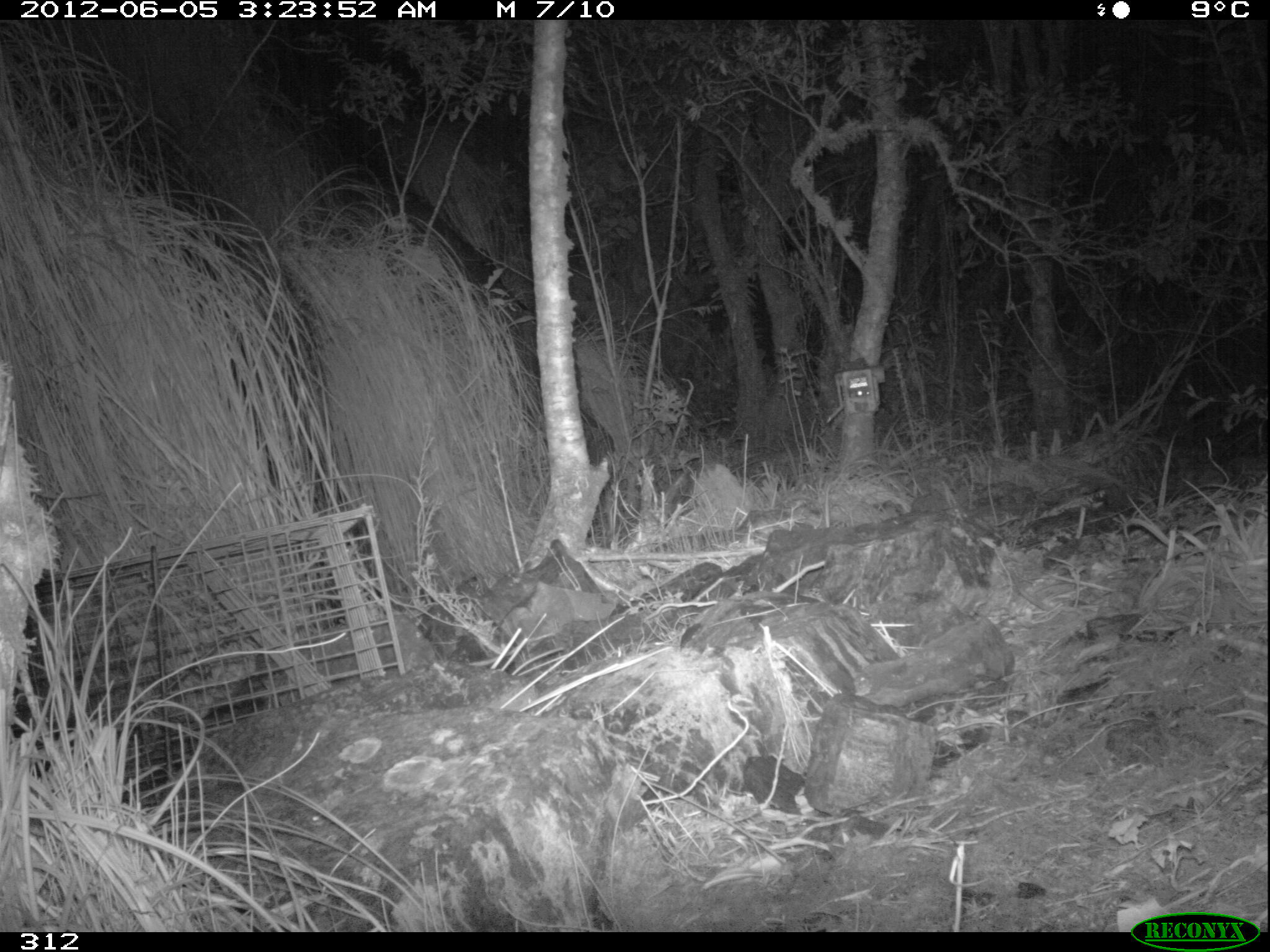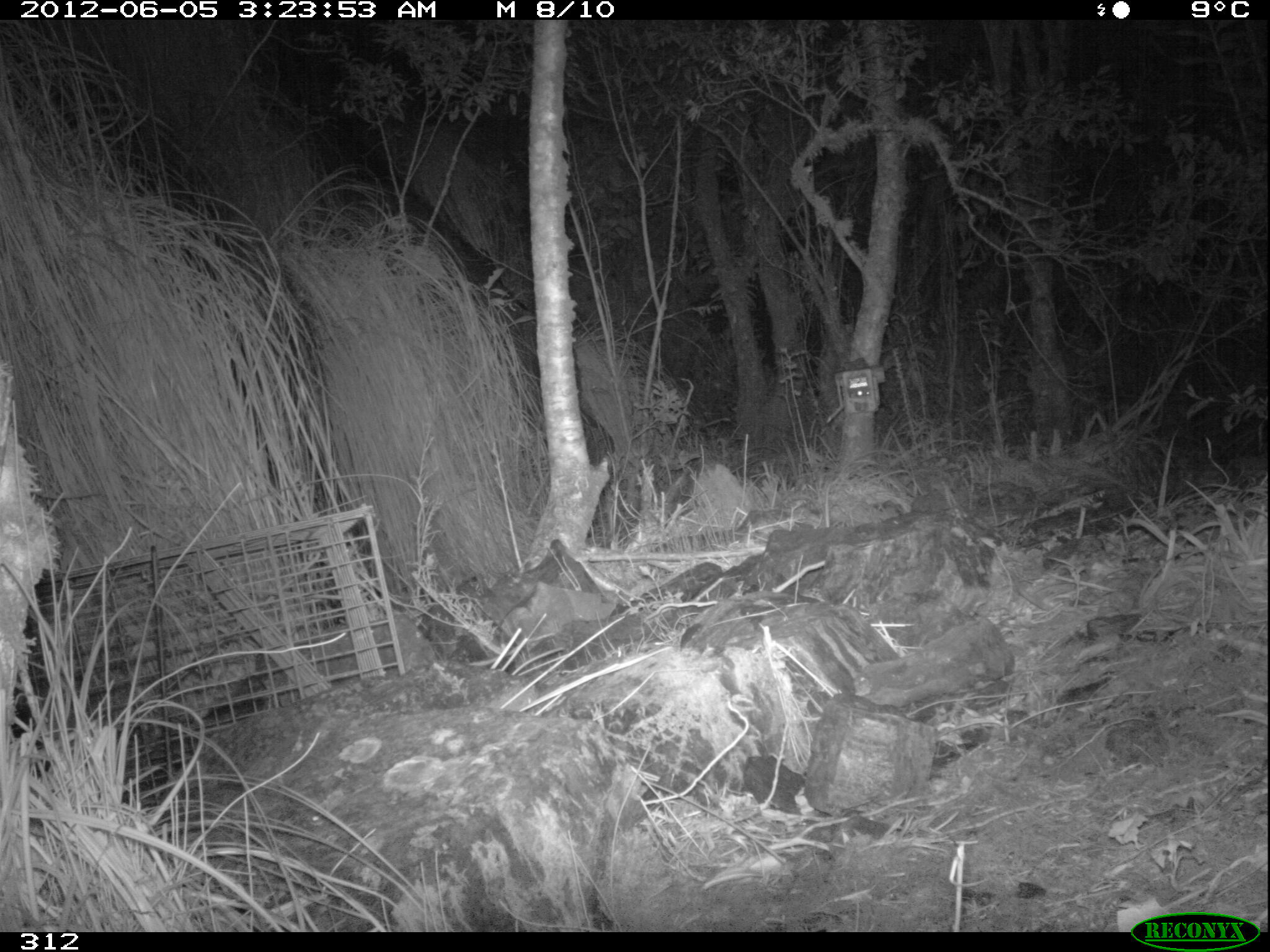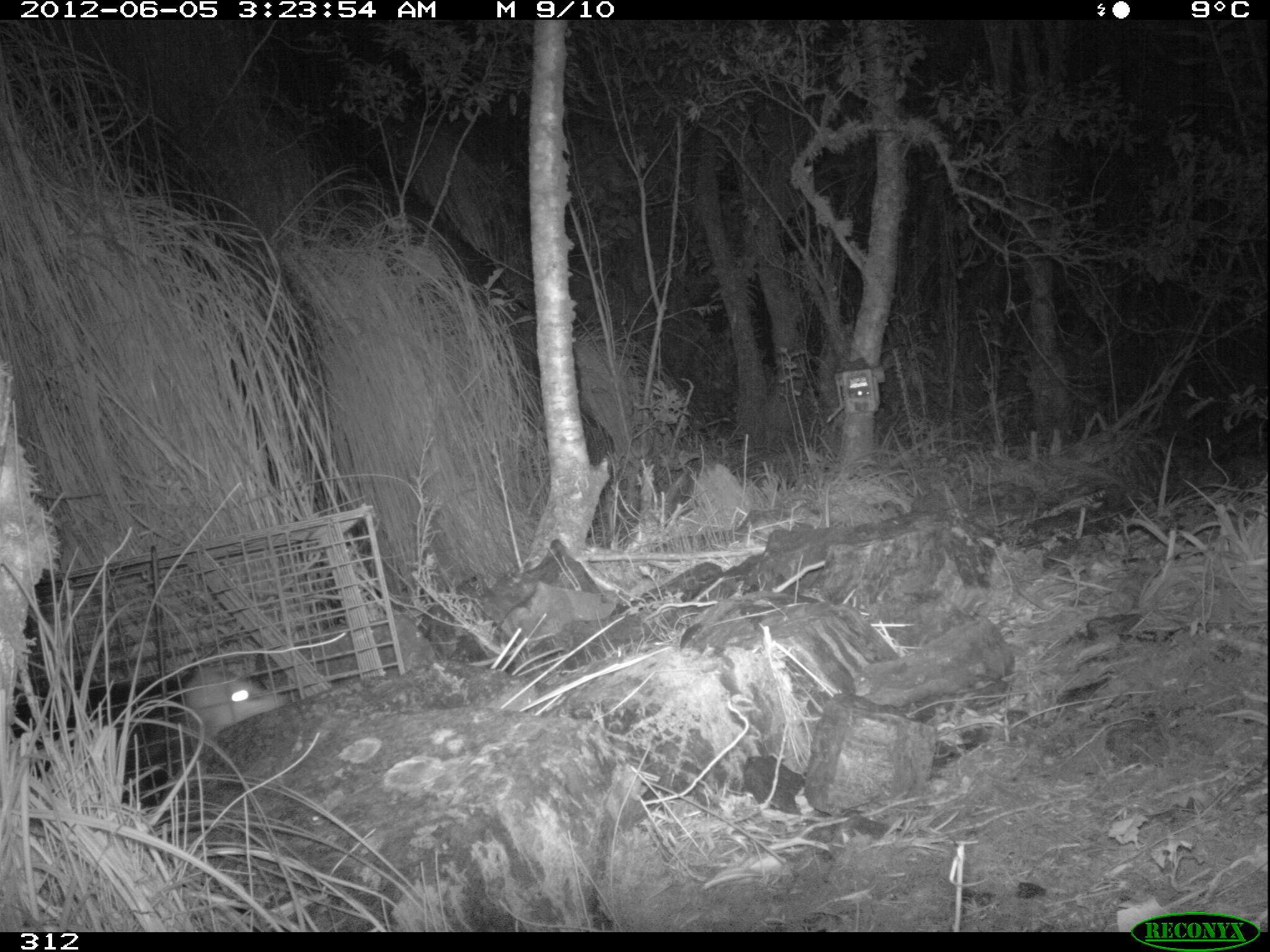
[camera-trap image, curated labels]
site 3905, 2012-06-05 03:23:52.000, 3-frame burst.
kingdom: Animalia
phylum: Chordata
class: Mammalia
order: Didelphimorphia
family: Didelphidae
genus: Didelphis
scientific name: Didelphis pernigra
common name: andean white-eared opossum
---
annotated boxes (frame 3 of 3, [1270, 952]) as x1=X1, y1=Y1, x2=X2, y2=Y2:
didelphis pernigra: x1=5, y1=665, x2=291, y2=816